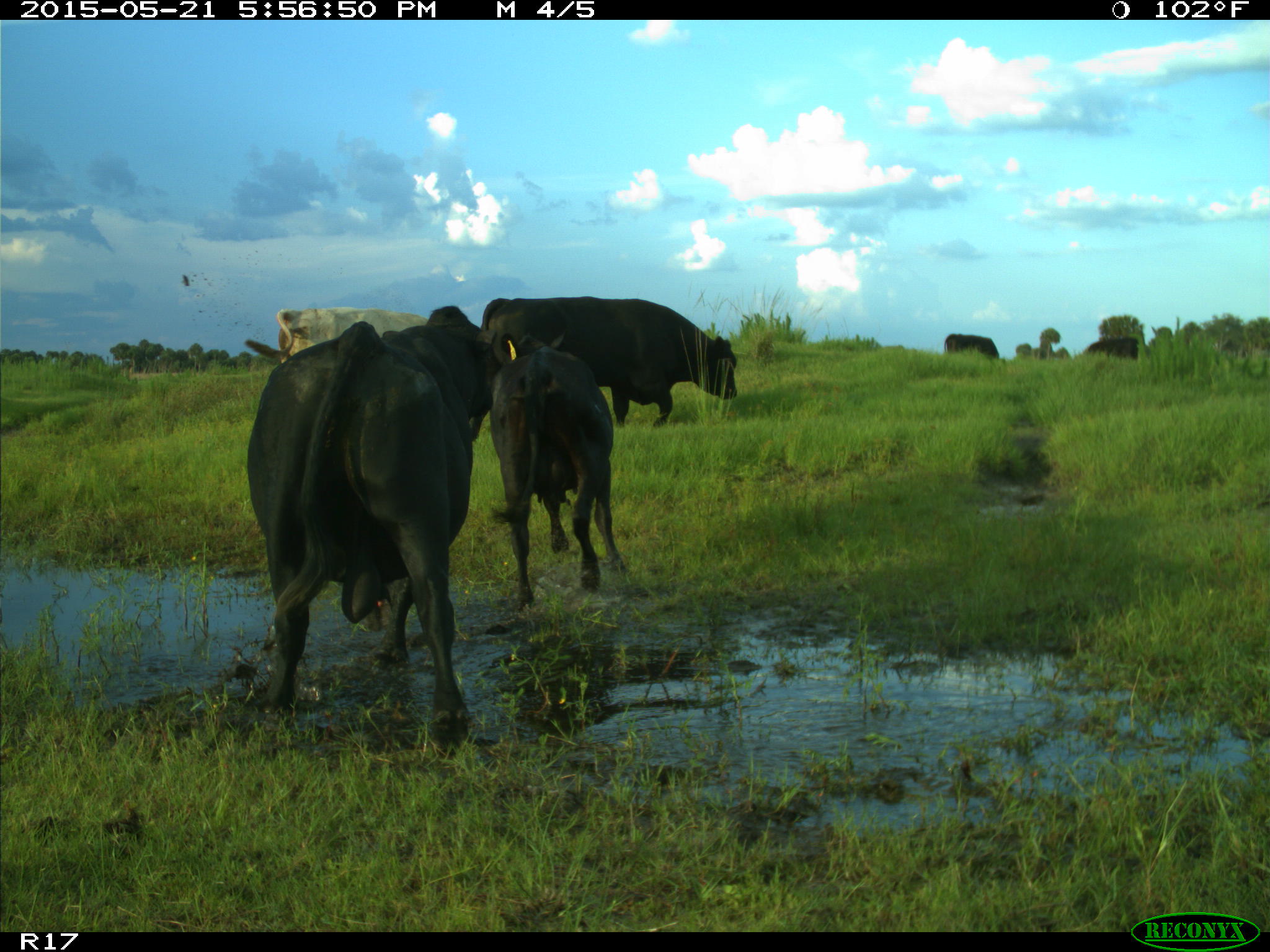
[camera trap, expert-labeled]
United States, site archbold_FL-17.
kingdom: Animalia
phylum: Chordata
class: Mammalia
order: Artiodactyla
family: Bovidae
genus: Bos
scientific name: Bos taurus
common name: domestic cow